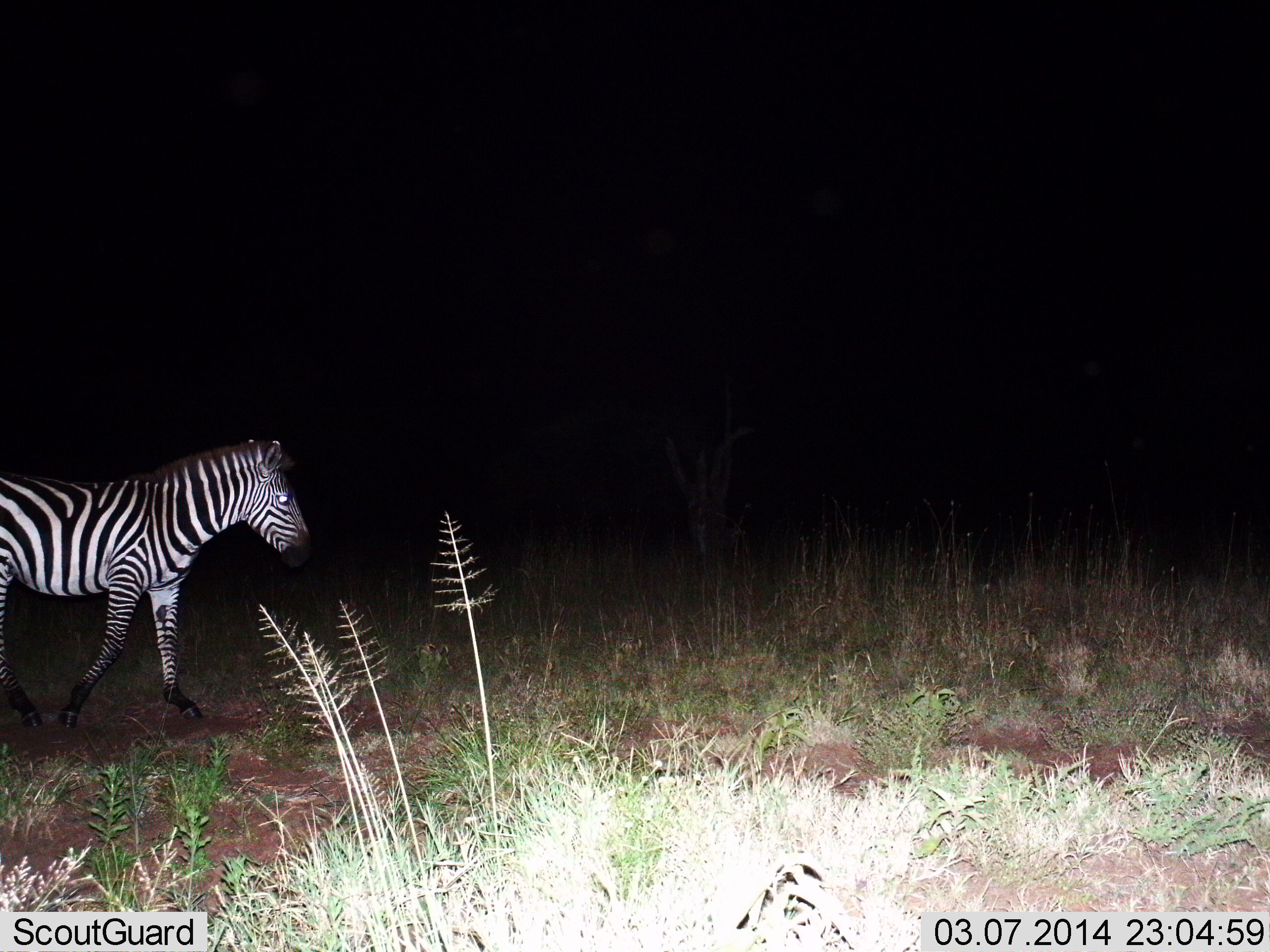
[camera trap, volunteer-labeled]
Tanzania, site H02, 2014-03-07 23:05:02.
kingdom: Animalia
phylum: Chordata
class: Mammalia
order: Perissodactyla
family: Equidae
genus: Equus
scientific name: Equus quagga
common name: plains zebra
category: zebra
Zebra (plains zebra) (Equus quagga), count 1. Behavior (volunteer vote fractions): standing 30%, resting 0%, moving 70%, interacting 0%. Young present (vote fraction): 0%. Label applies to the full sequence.